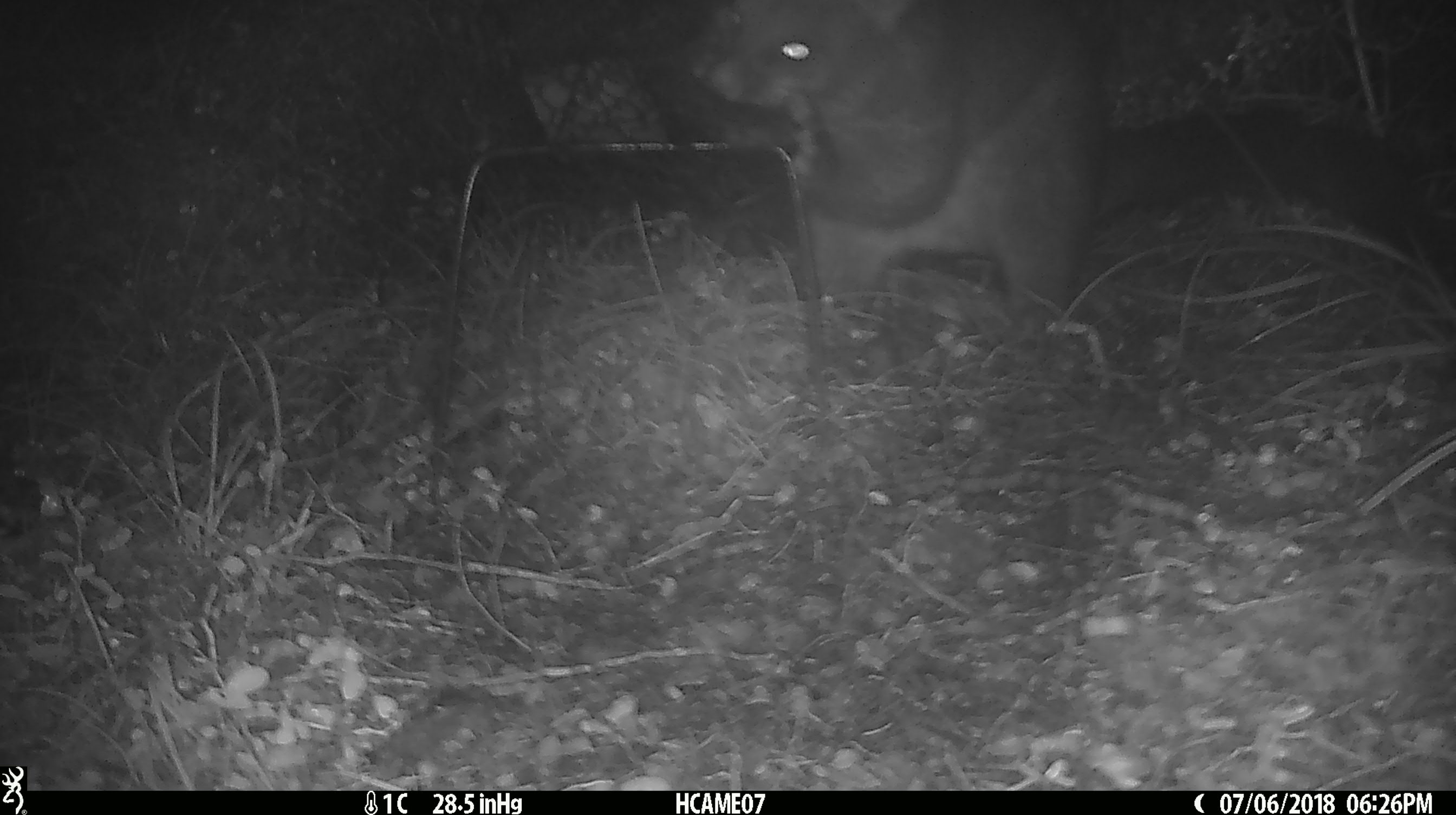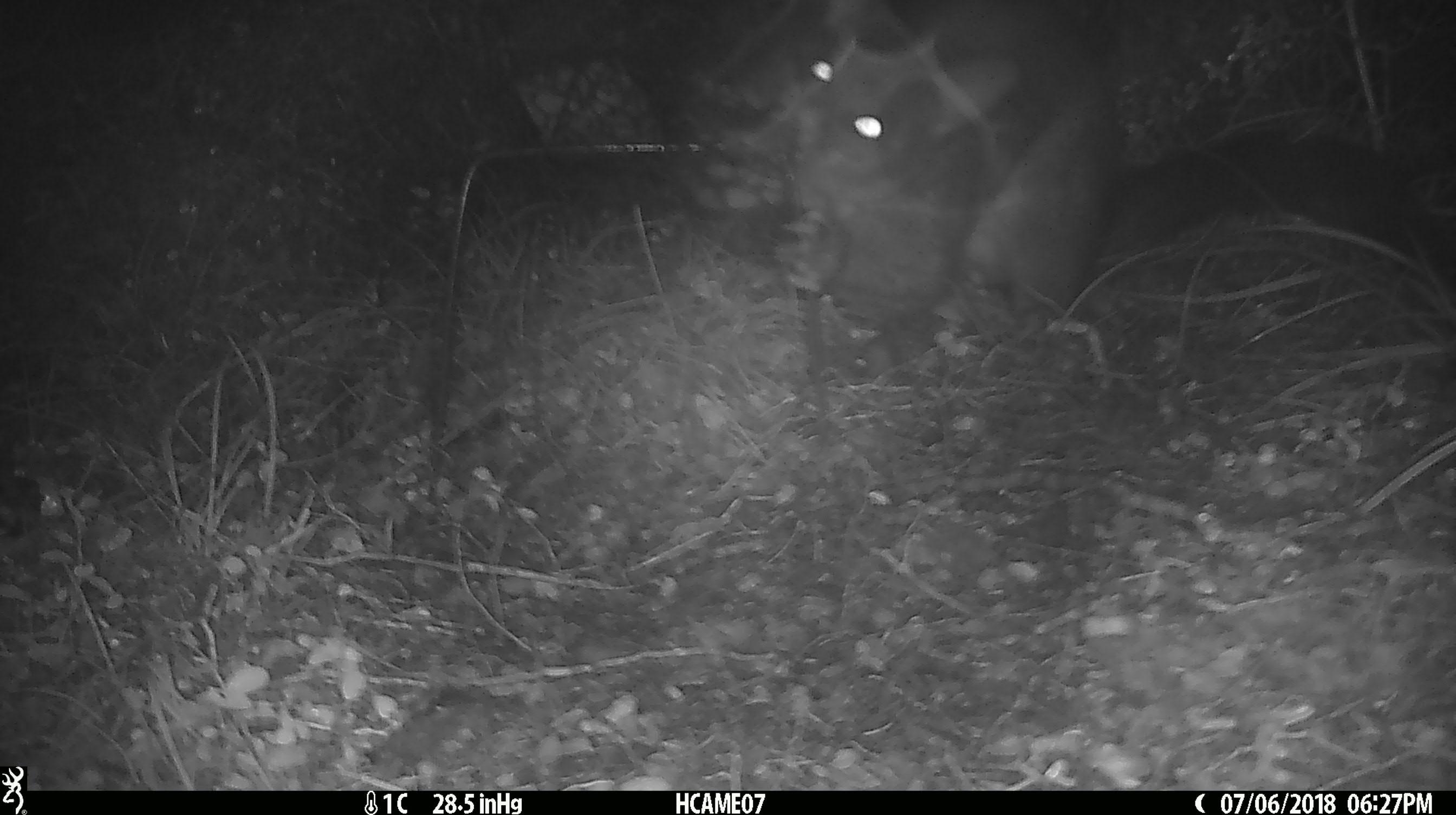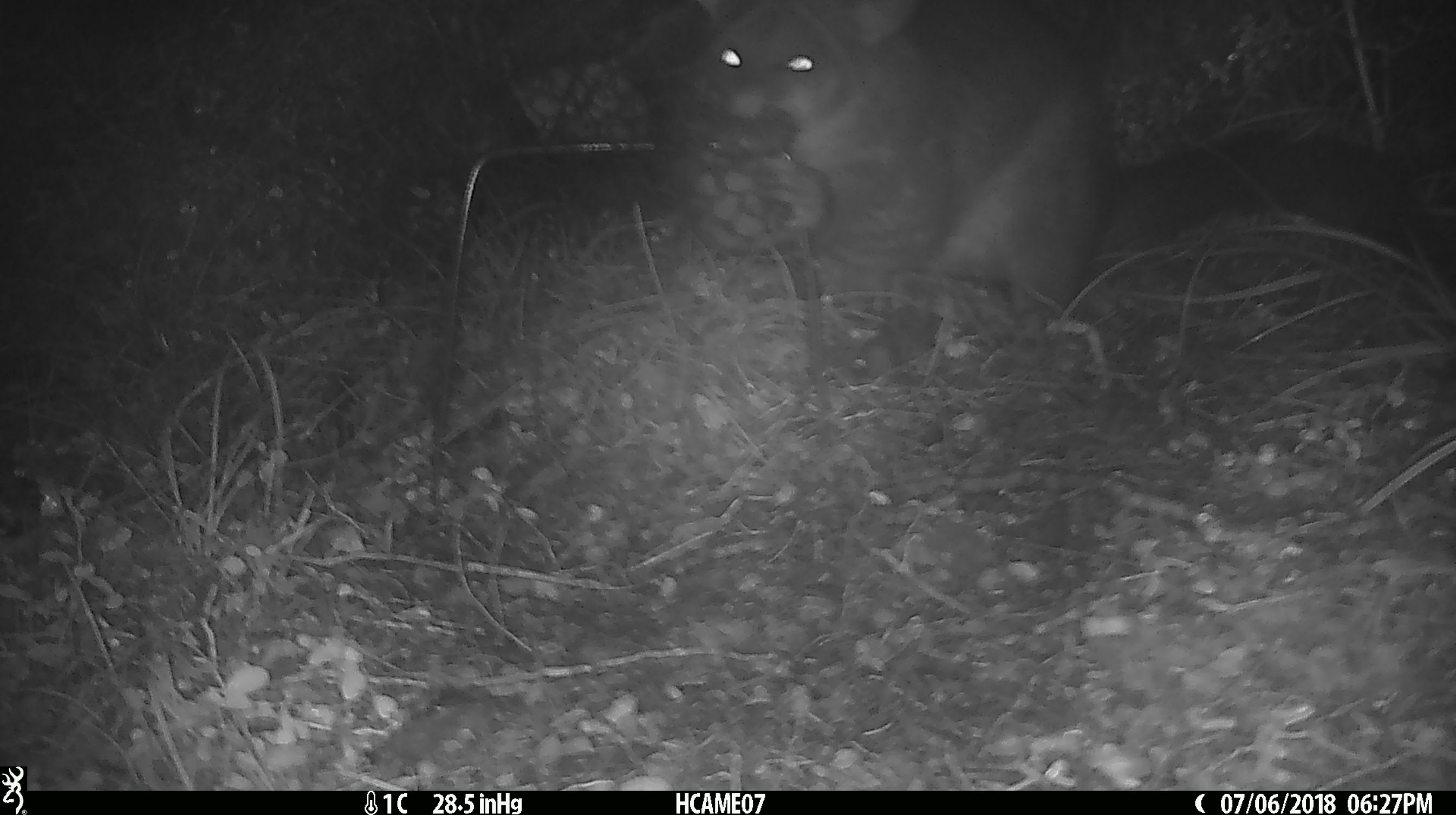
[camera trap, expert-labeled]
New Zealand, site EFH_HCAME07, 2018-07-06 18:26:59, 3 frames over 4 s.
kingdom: Animalia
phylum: Chordata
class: Mammalia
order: Diprotodontia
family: Phalangeridae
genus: Trichosurus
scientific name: Trichosurus vulpecula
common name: common brushtail possum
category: possum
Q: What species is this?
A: Possum (common brushtail possum) (Trichosurus vulpecula).